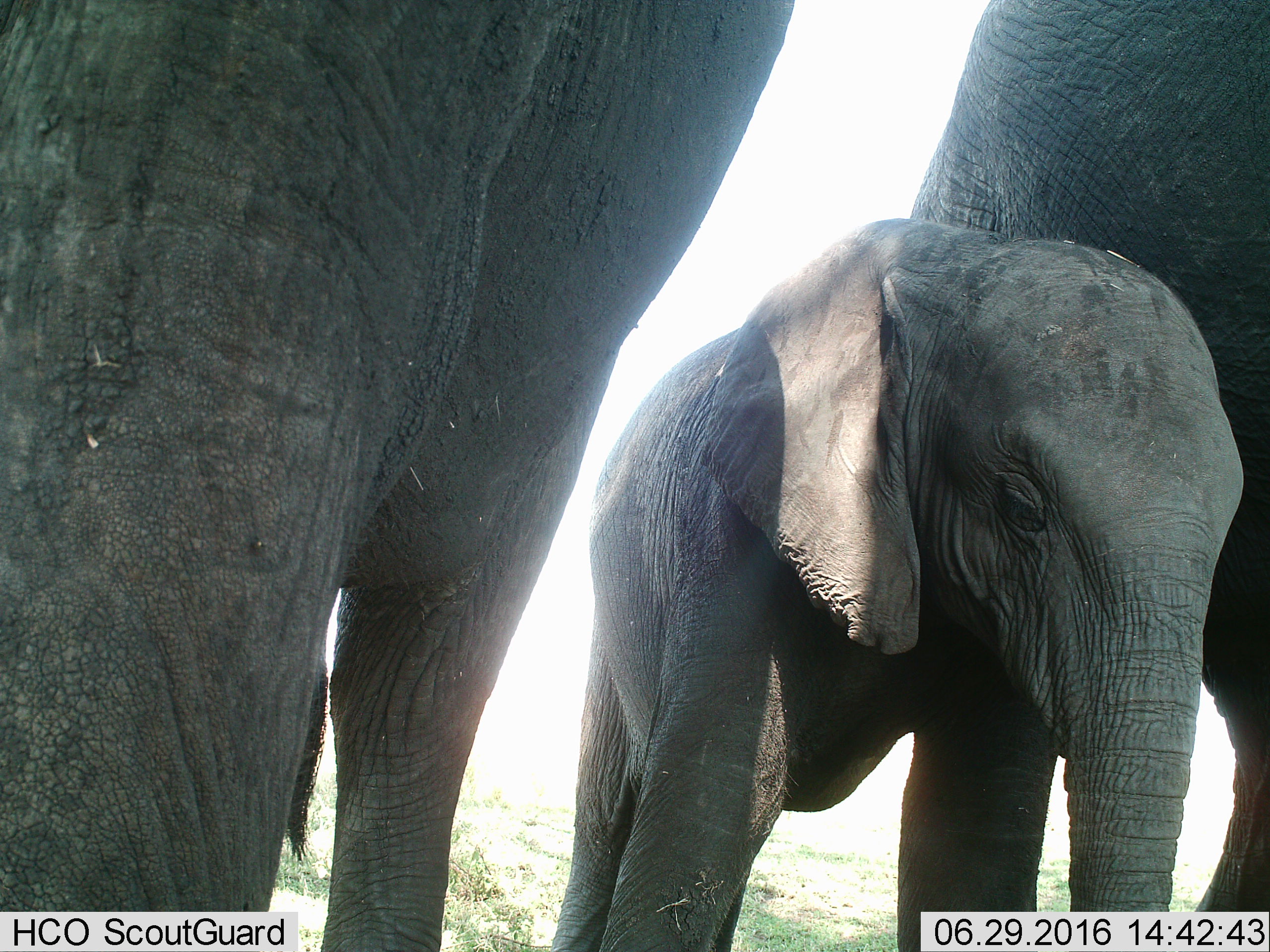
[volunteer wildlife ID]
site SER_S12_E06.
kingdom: Animalia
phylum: Chordata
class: Mammalia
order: Proboscidea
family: Elephantidae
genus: Loxodonta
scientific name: Loxodonta africana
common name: african bush elephant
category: elephant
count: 3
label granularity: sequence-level